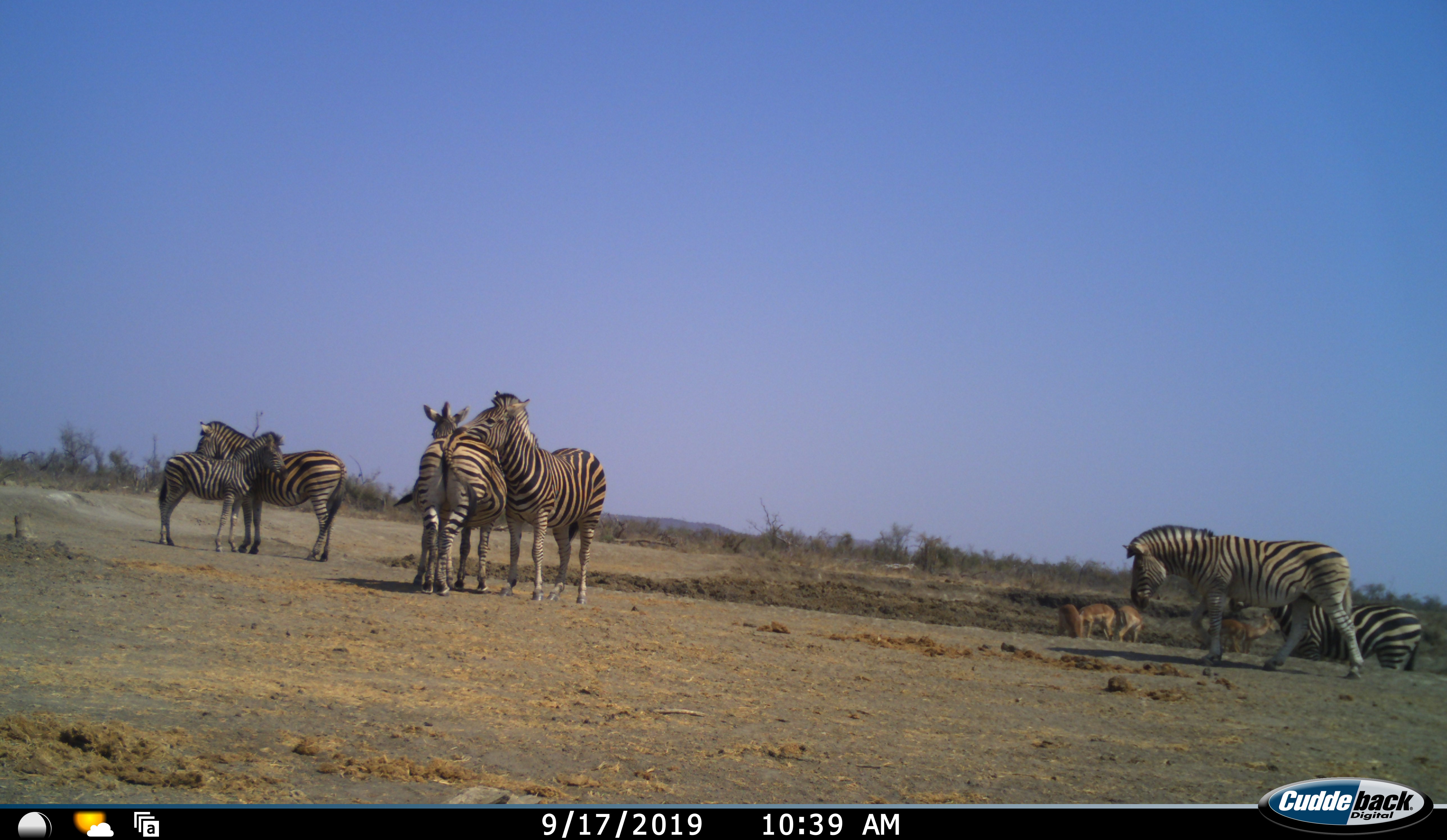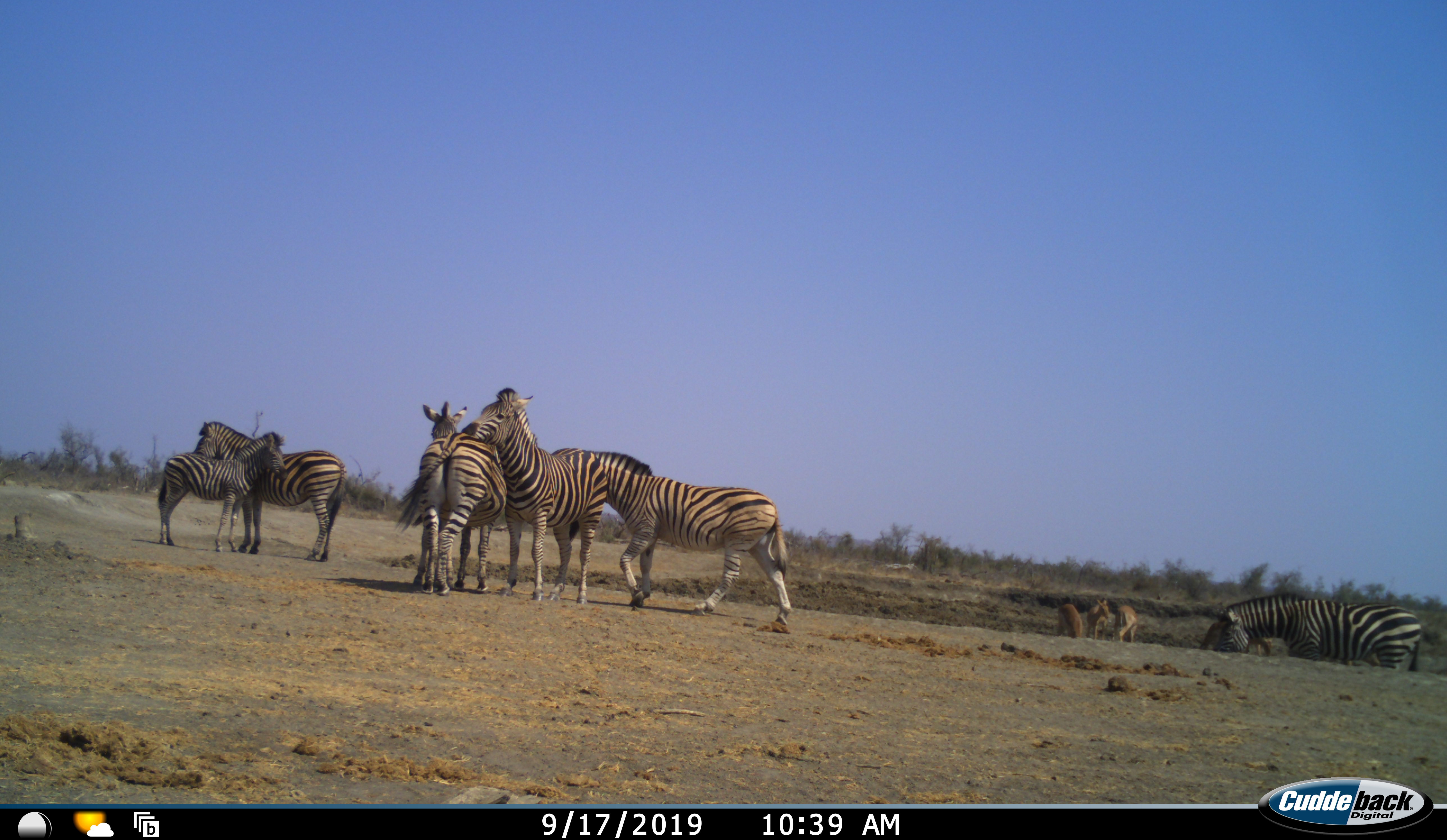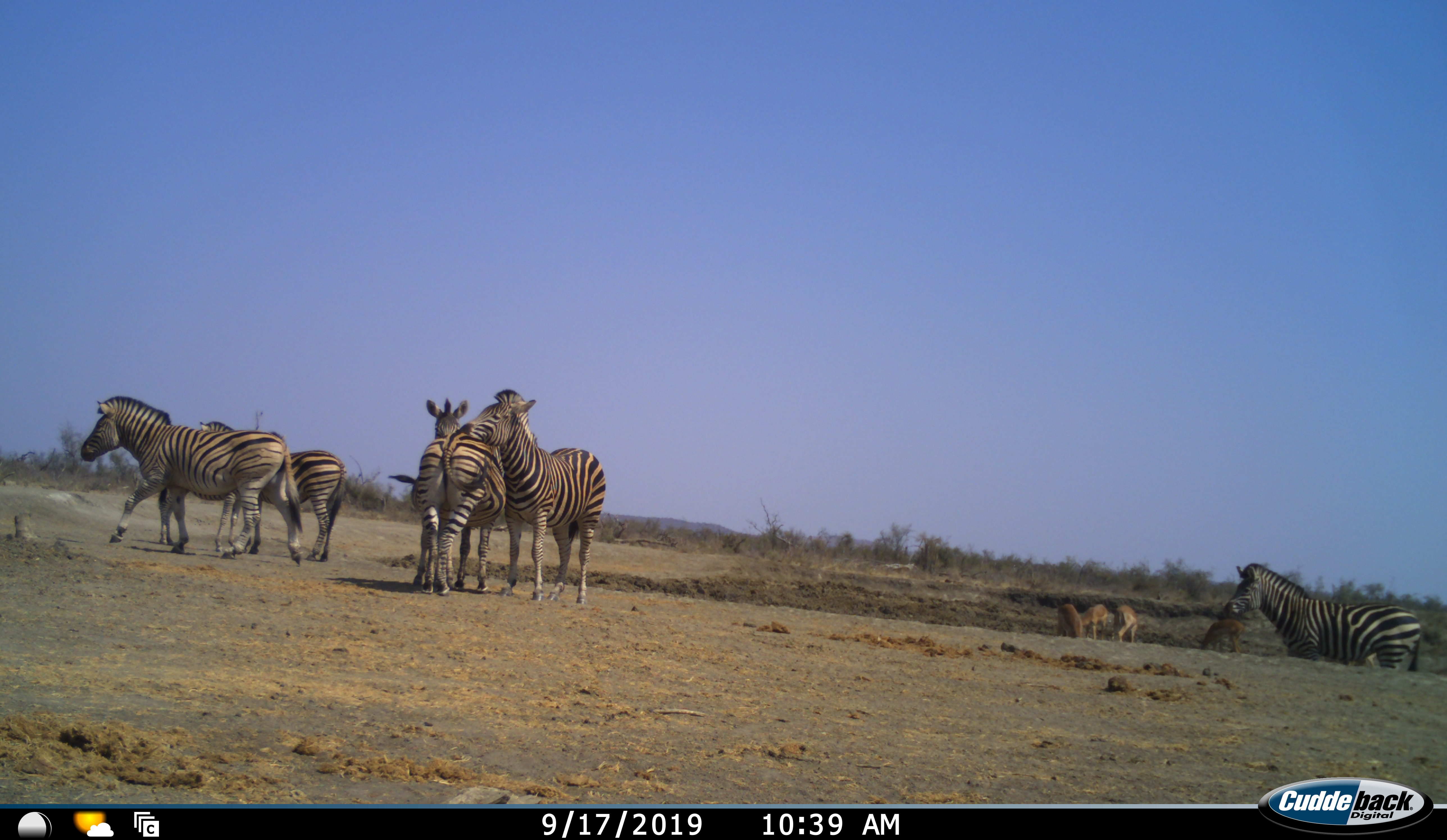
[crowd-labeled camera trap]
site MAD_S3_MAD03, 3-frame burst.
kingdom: Animalia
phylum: Chordata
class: Mammalia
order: Artiodactyla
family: Bovidae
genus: Aepyceros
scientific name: Aepyceros melampus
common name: impala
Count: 4.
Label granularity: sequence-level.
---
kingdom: Animalia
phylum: Chordata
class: Mammalia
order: Perissodactyla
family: Equidae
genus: Equus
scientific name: Equus quagga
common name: plains zebra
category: zebraplains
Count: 7.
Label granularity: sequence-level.